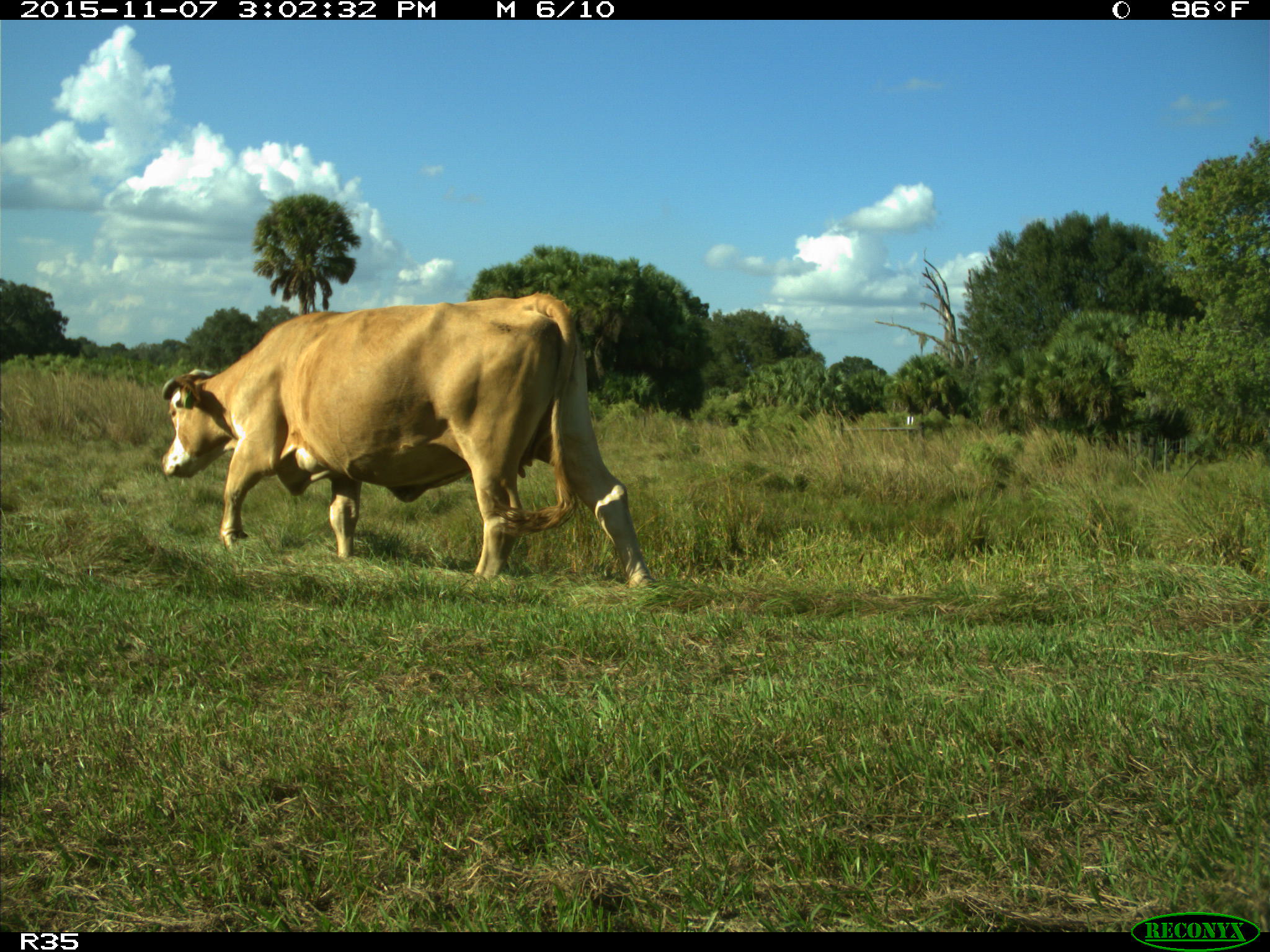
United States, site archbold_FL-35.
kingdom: Animalia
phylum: Chordata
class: Mammalia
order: Artiodactyla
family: Bovidae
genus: Bos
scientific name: Bos taurus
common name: domestic cow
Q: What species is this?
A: Bos taurus (domestic cow).